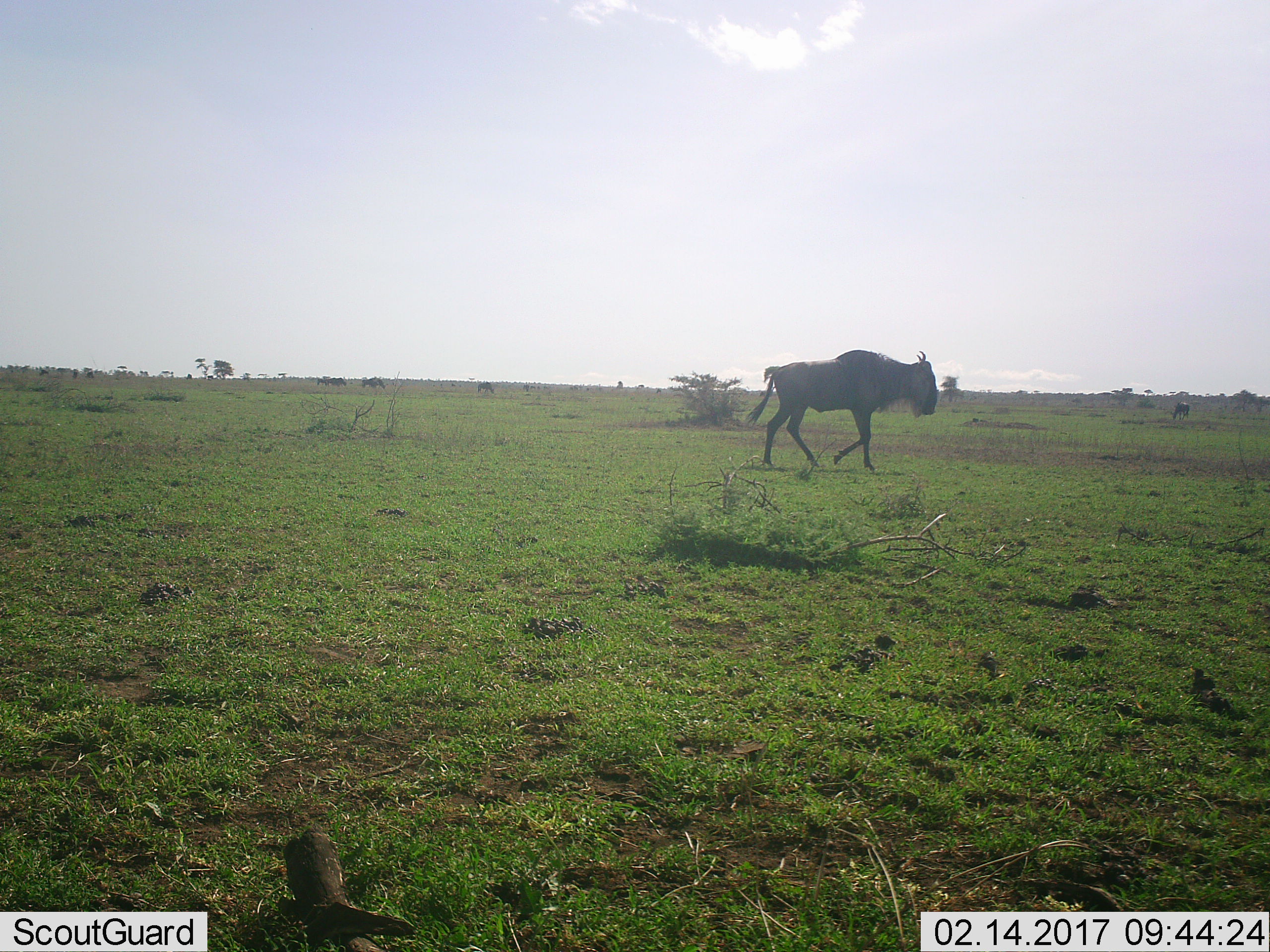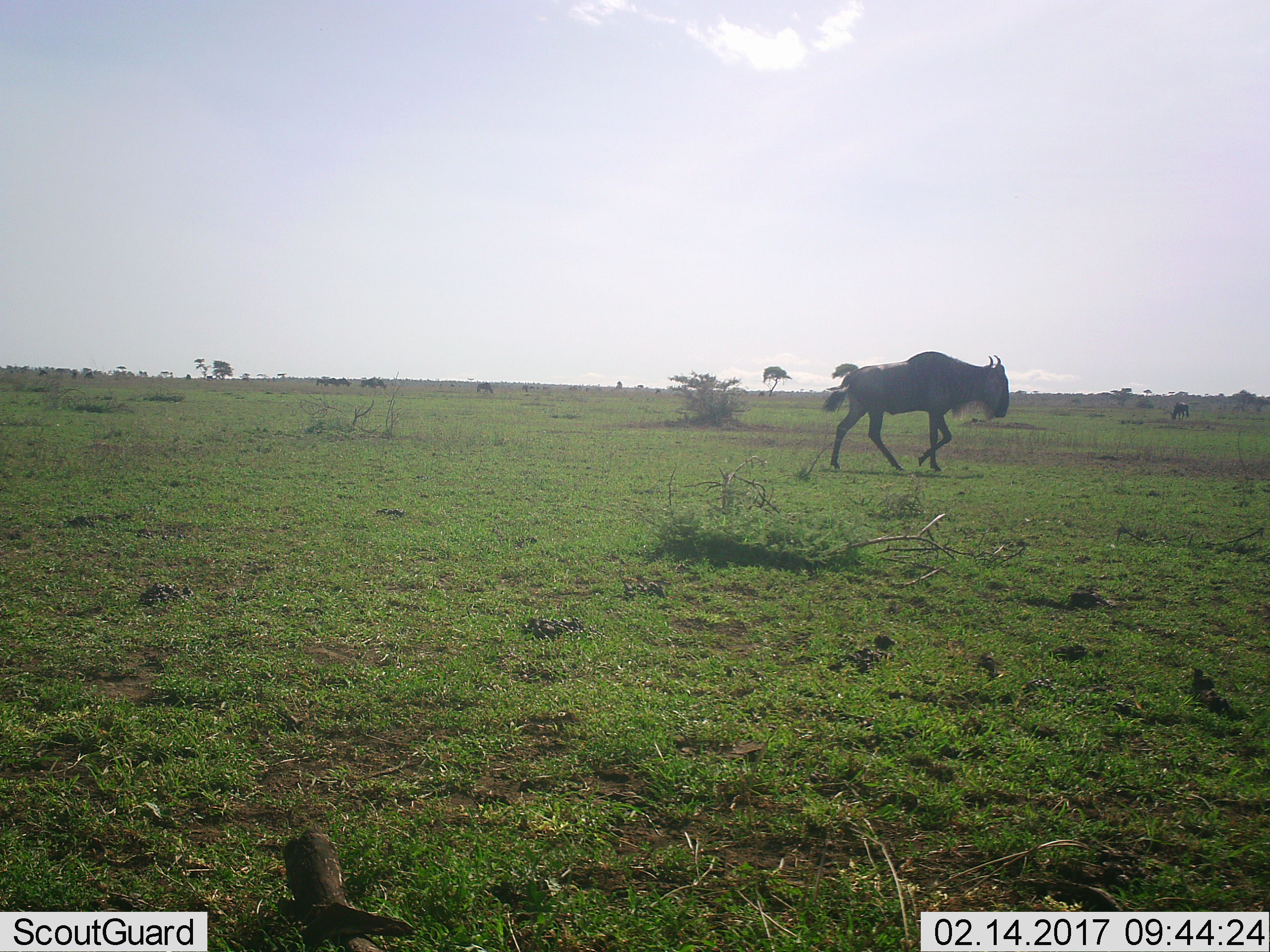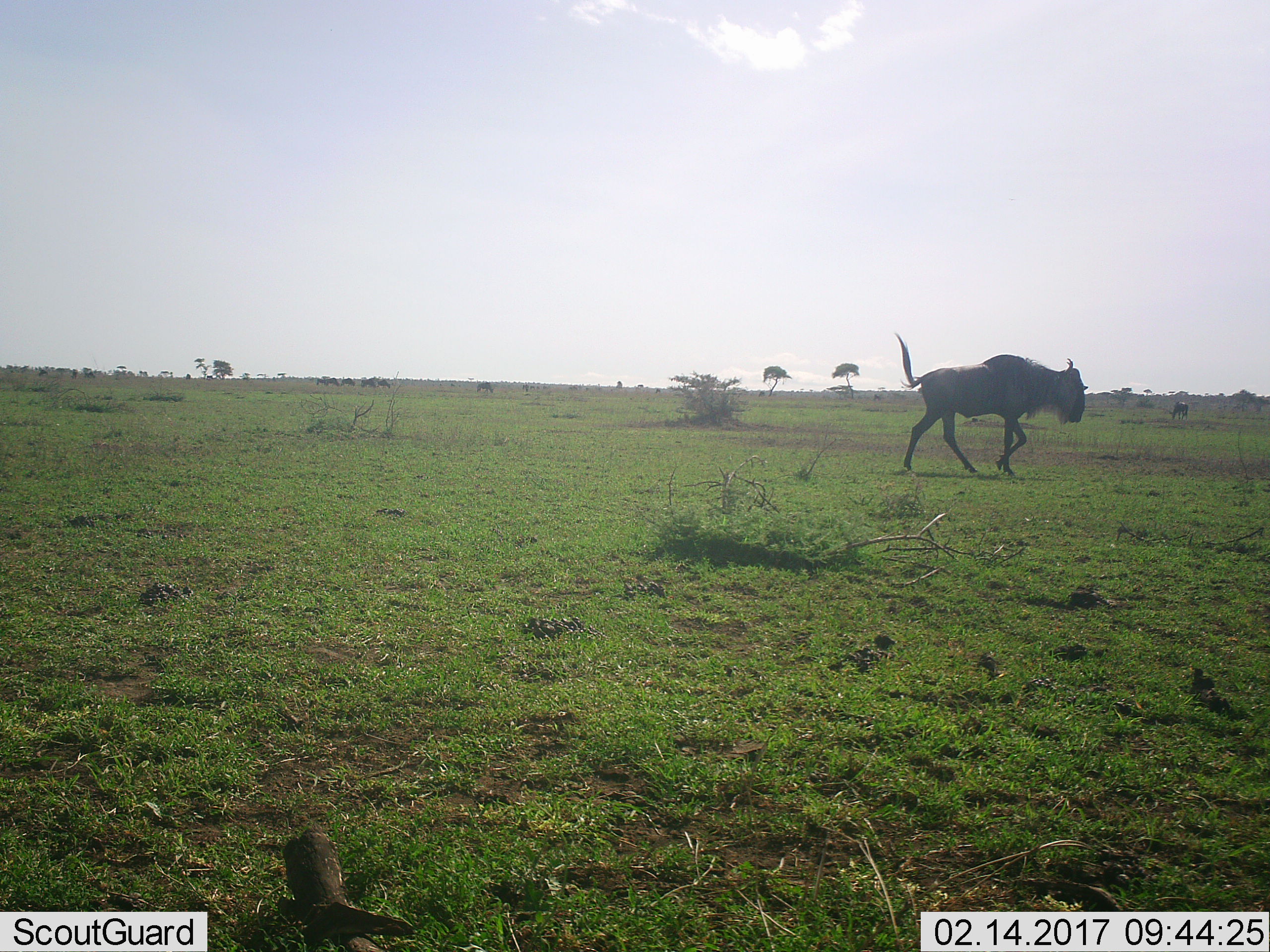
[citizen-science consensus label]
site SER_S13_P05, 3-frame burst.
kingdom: Animalia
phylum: Chordata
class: Mammalia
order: Artiodactyla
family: Bovidae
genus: Connochaetes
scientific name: Connochaetes taurinus taurinus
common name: blue wildebeest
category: wildebeestblue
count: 6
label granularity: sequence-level